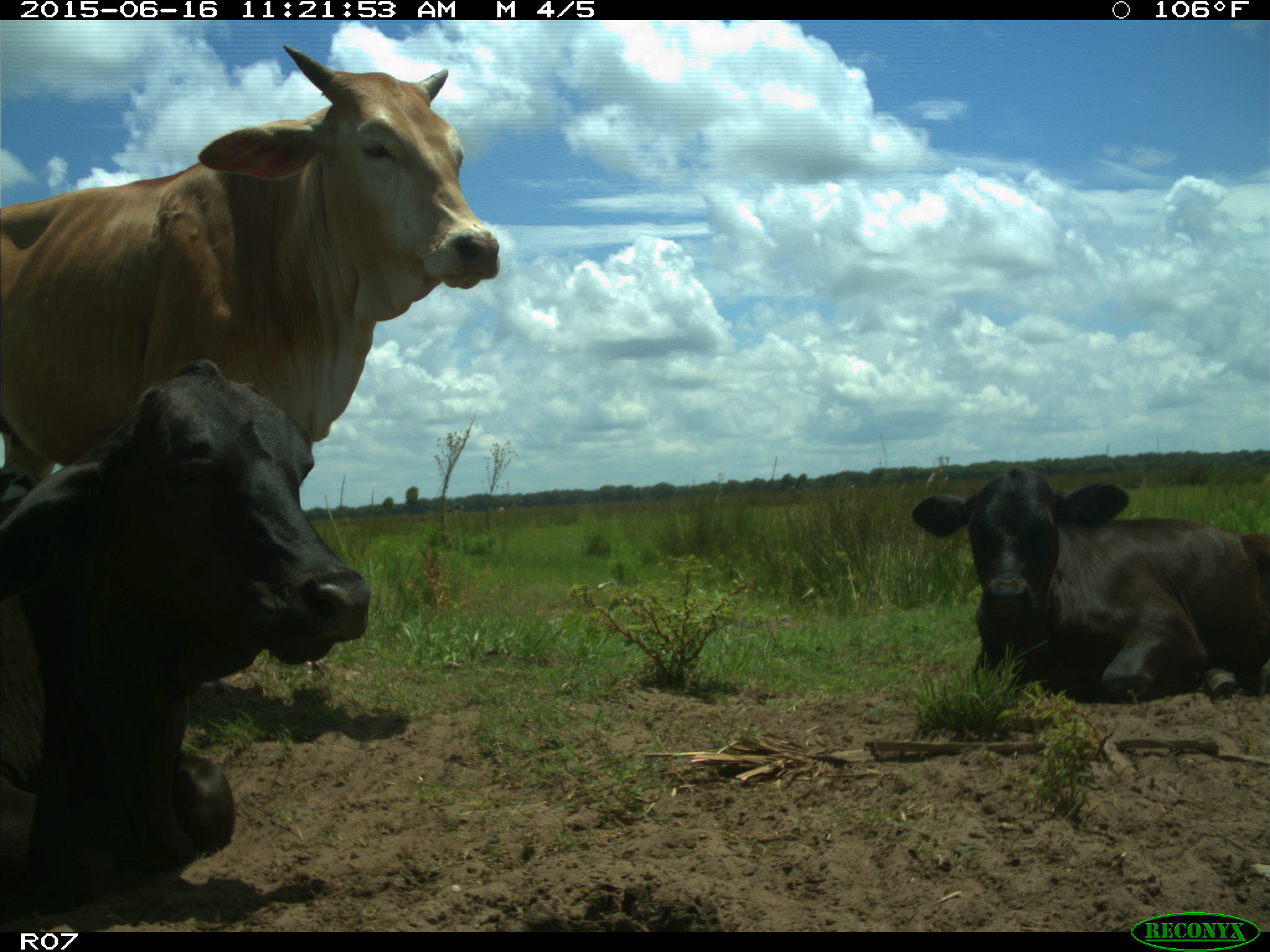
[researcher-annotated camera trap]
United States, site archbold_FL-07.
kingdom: Animalia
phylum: Chordata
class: Mammalia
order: Artiodactyla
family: Bovidae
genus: Bos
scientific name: Bos taurus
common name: domestic cow